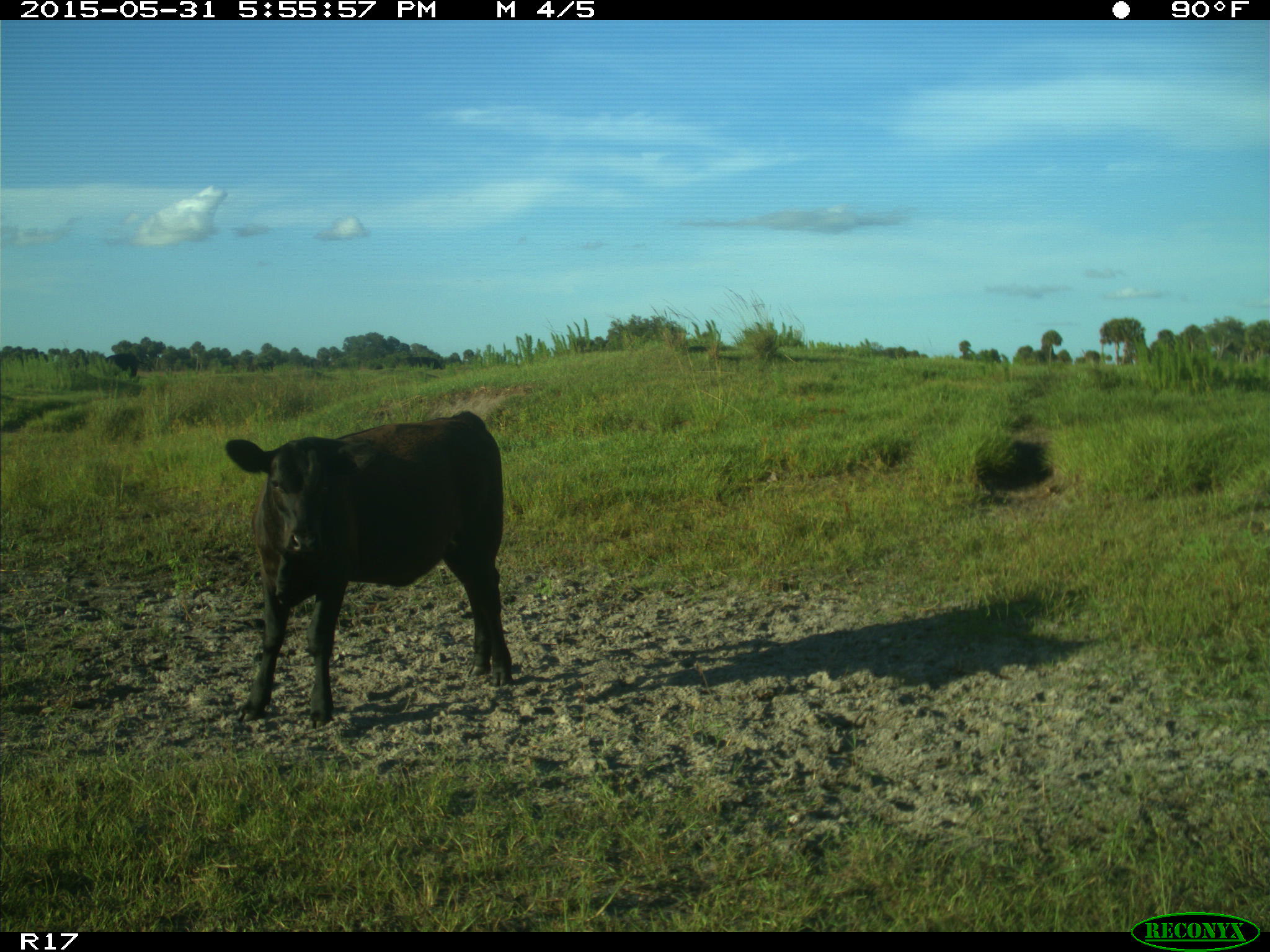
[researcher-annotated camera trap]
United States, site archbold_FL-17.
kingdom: Animalia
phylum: Chordata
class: Mammalia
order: Artiodactyla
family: Bovidae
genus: Bos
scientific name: Bos taurus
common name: domestic cow